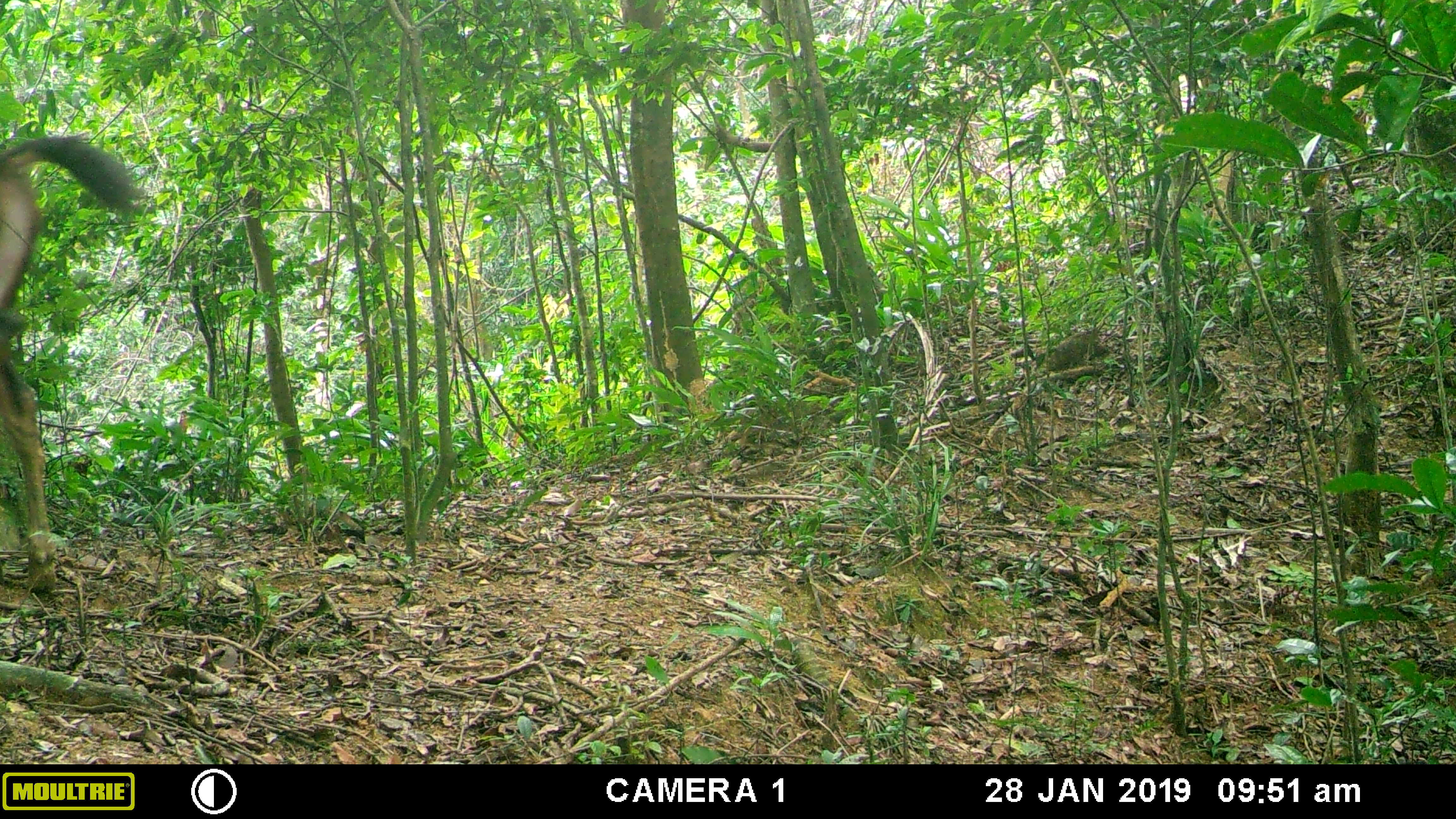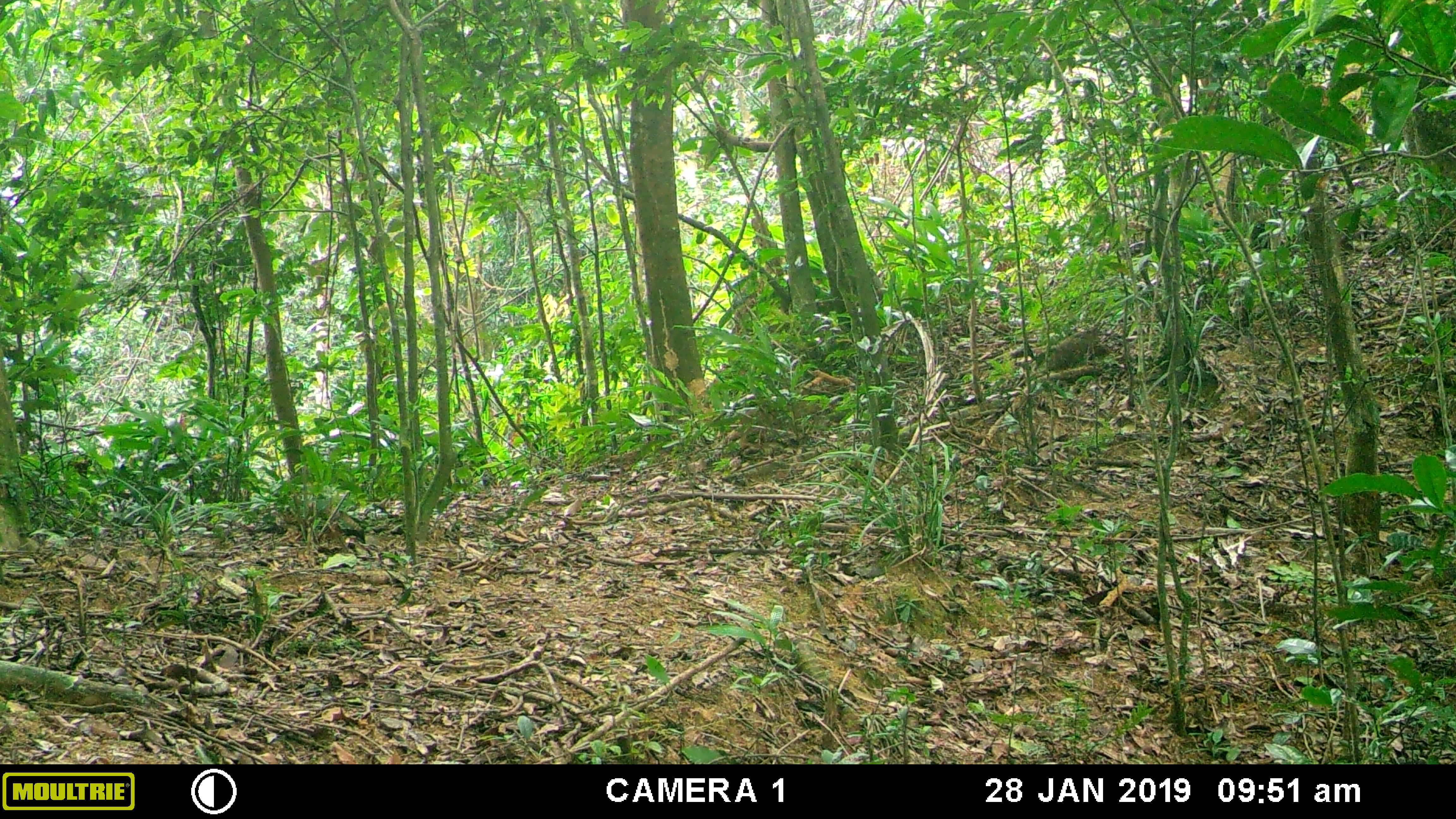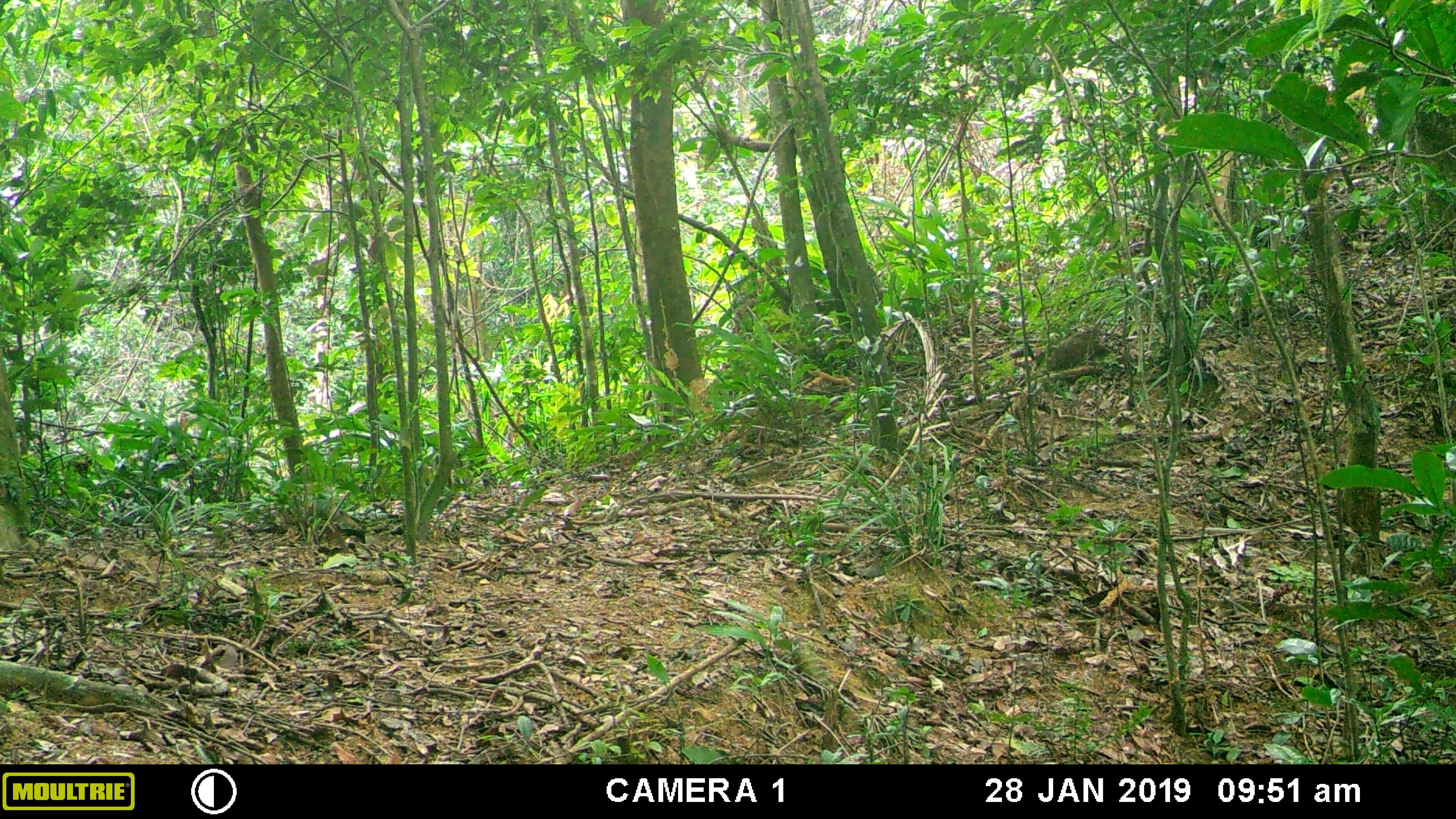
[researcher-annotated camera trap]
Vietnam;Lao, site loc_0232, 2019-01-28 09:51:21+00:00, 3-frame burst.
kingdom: Animalia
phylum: Chordata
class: Mammalia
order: Artiodactyla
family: Cervidae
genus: Rusa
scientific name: Rusa unicolor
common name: sambar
Sambar (Rusa unicolor). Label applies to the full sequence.